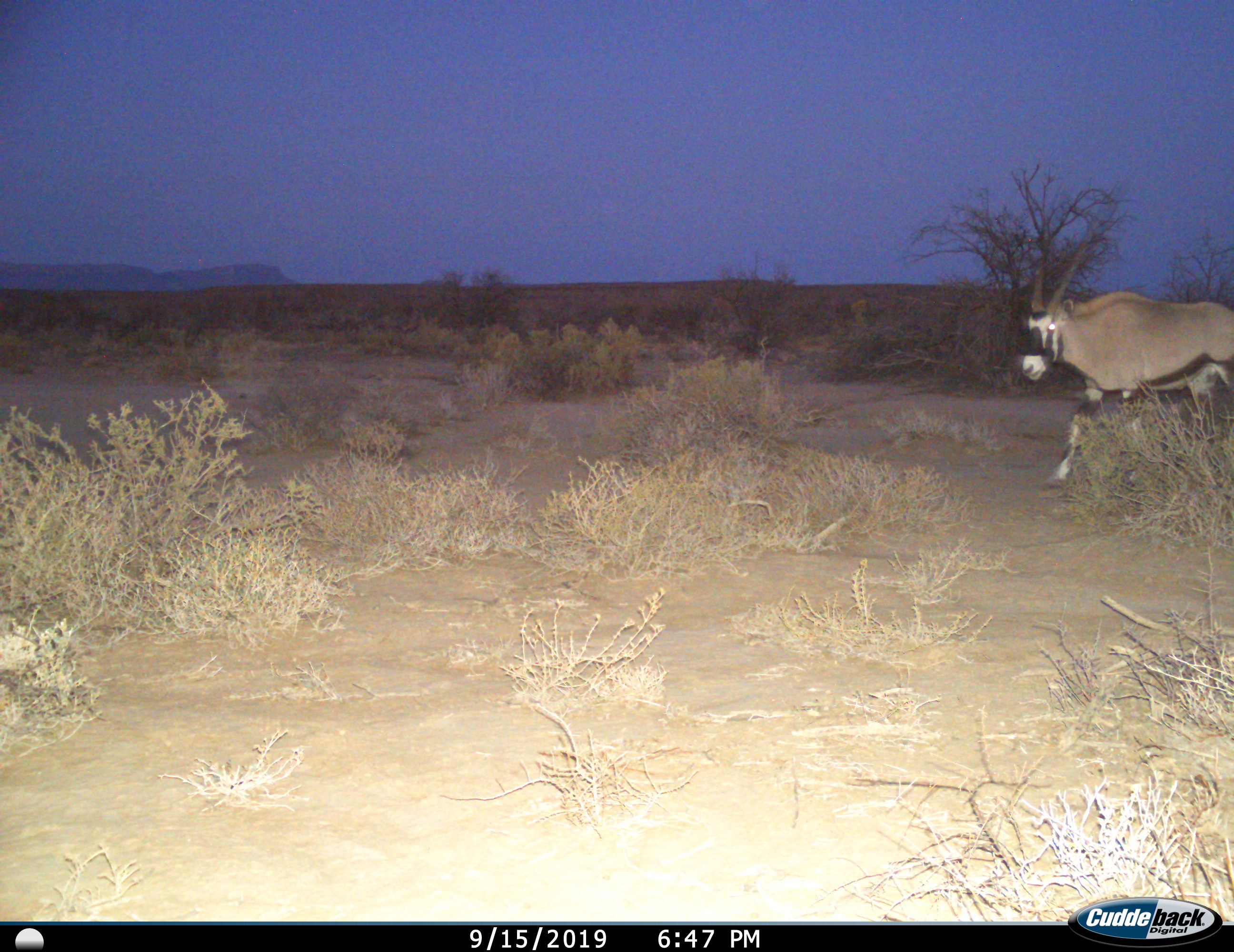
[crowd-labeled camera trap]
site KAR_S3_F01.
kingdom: Animalia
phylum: Chordata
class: Mammalia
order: Artiodactyla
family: Bovidae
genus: Oryx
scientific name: Oryx gazella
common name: gemsbok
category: oryx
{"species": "oryx (gemsbok) (Oryx gazella)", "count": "1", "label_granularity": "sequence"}